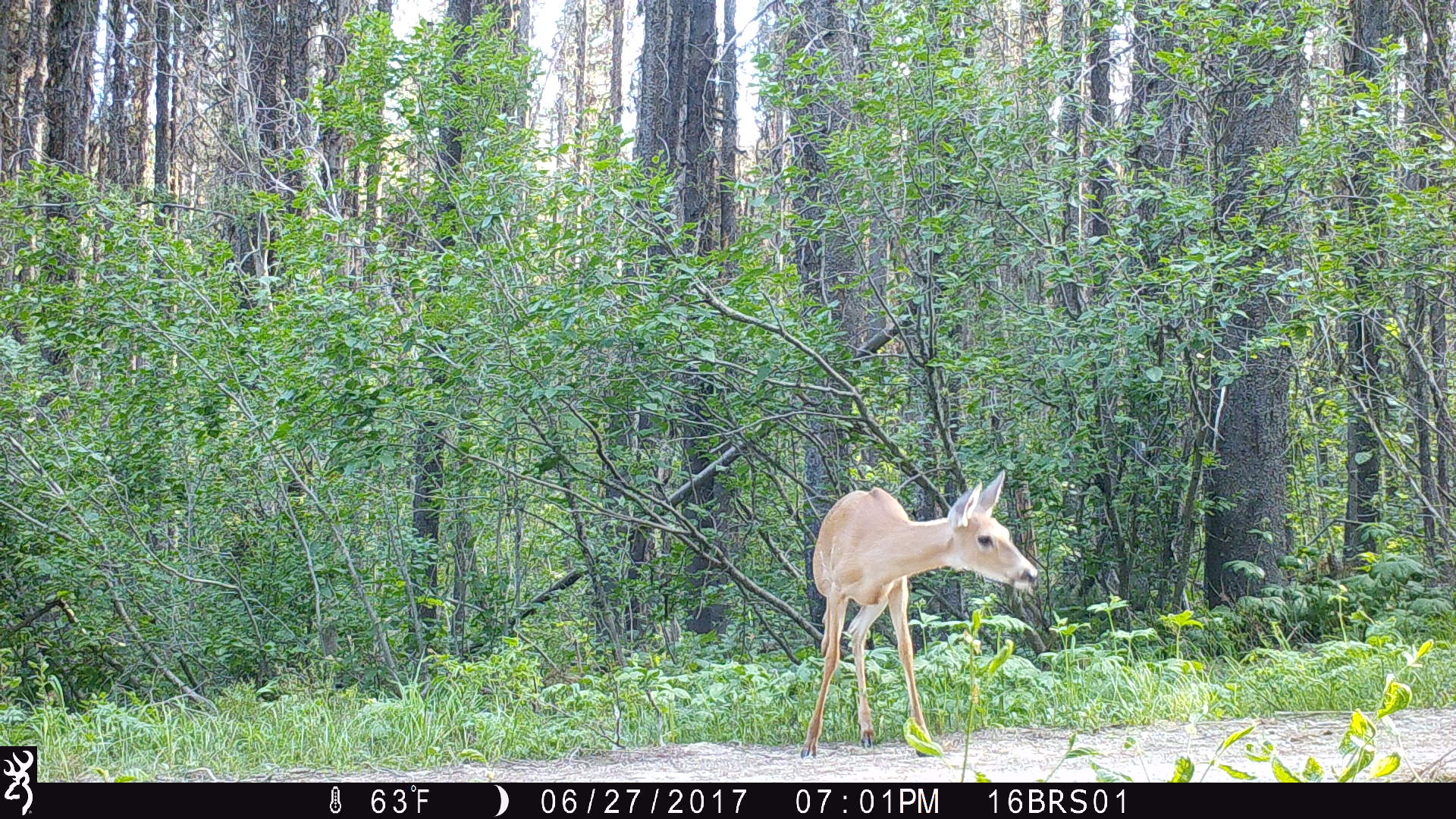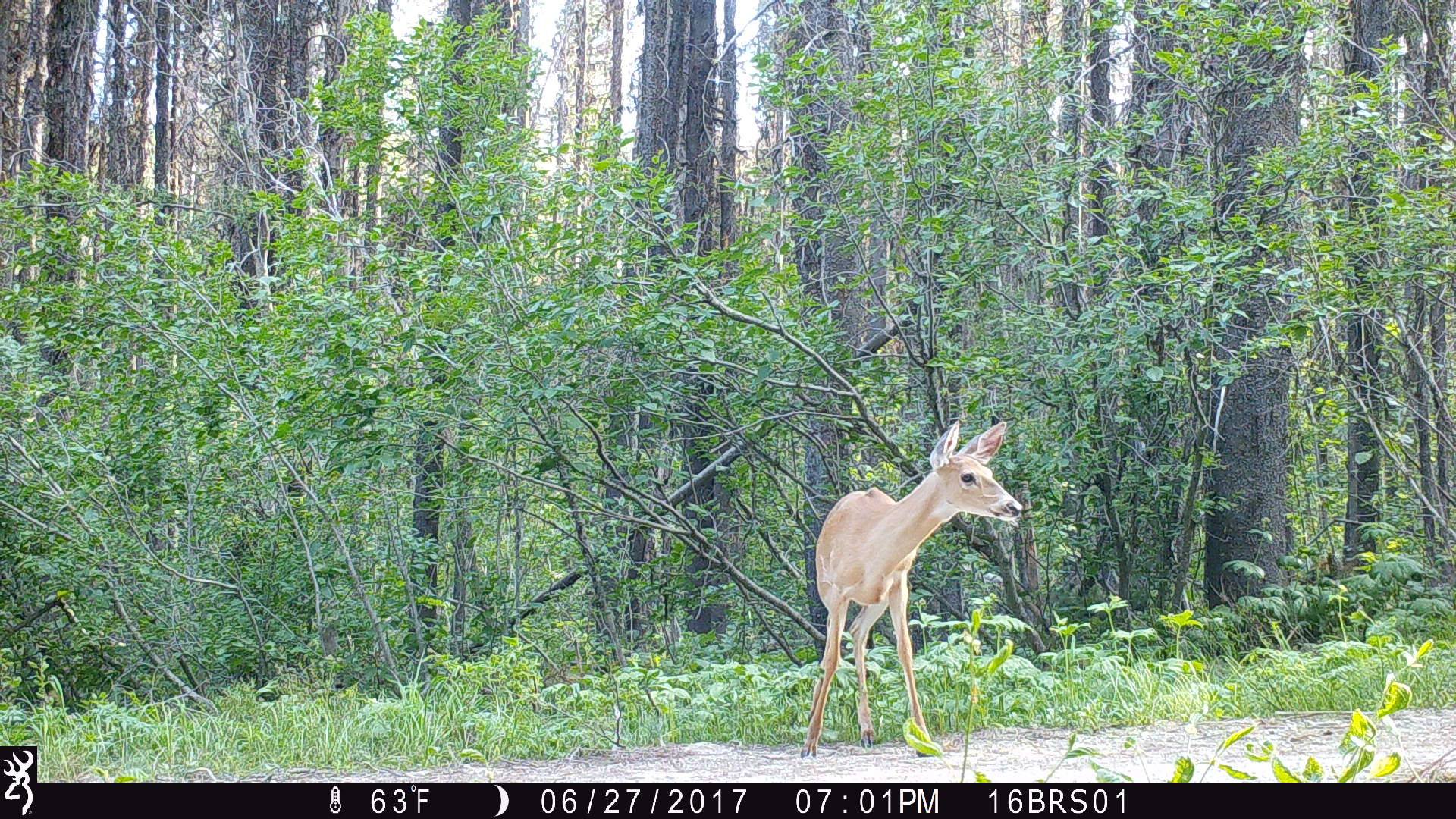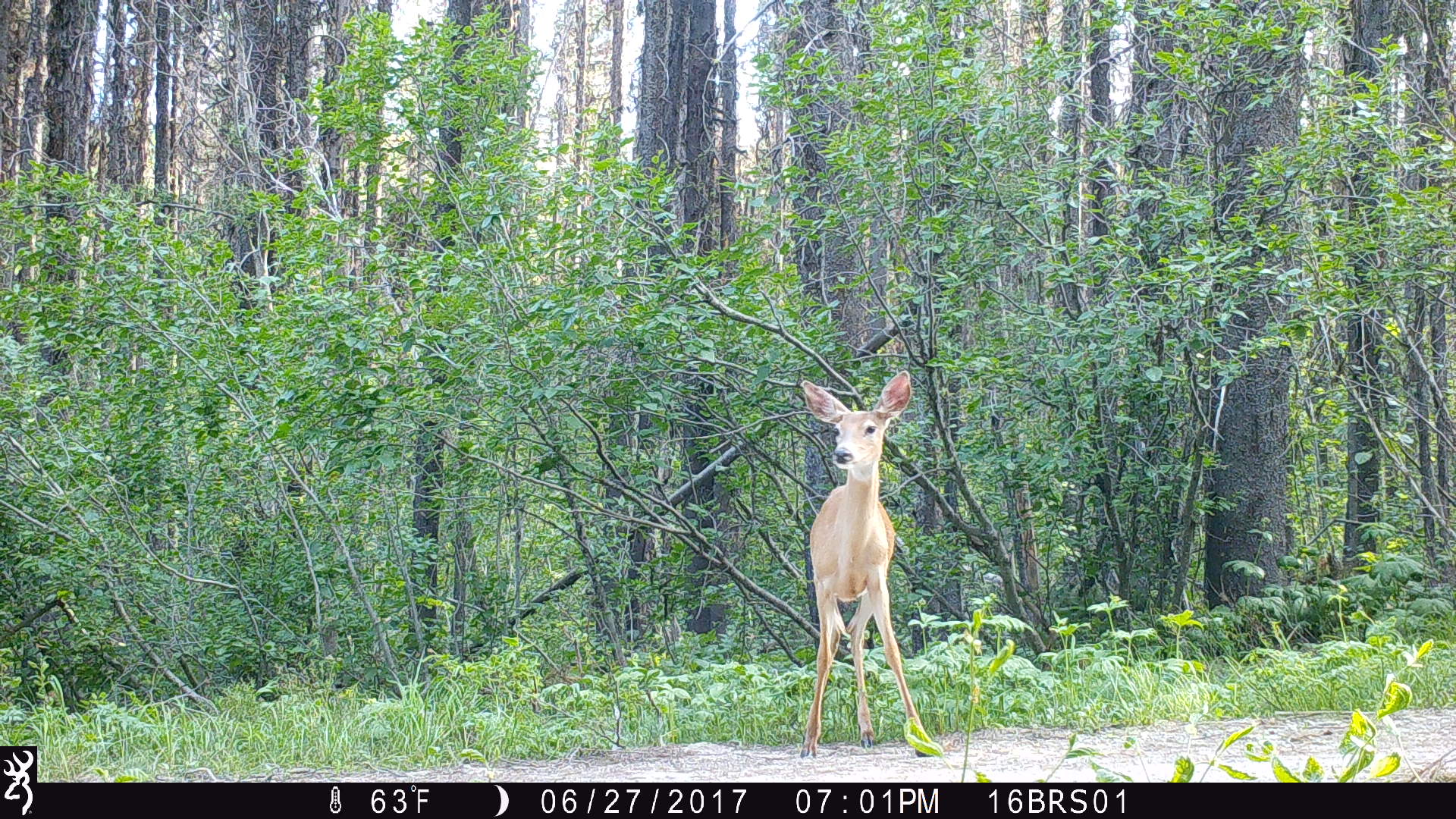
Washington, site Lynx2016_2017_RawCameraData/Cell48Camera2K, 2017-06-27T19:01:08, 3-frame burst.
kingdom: Animalia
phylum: Chordata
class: Mammalia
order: Artiodactyla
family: Cervidae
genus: Odocoileus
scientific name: Odocoileus virginianus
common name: white-tailed deer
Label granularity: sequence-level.